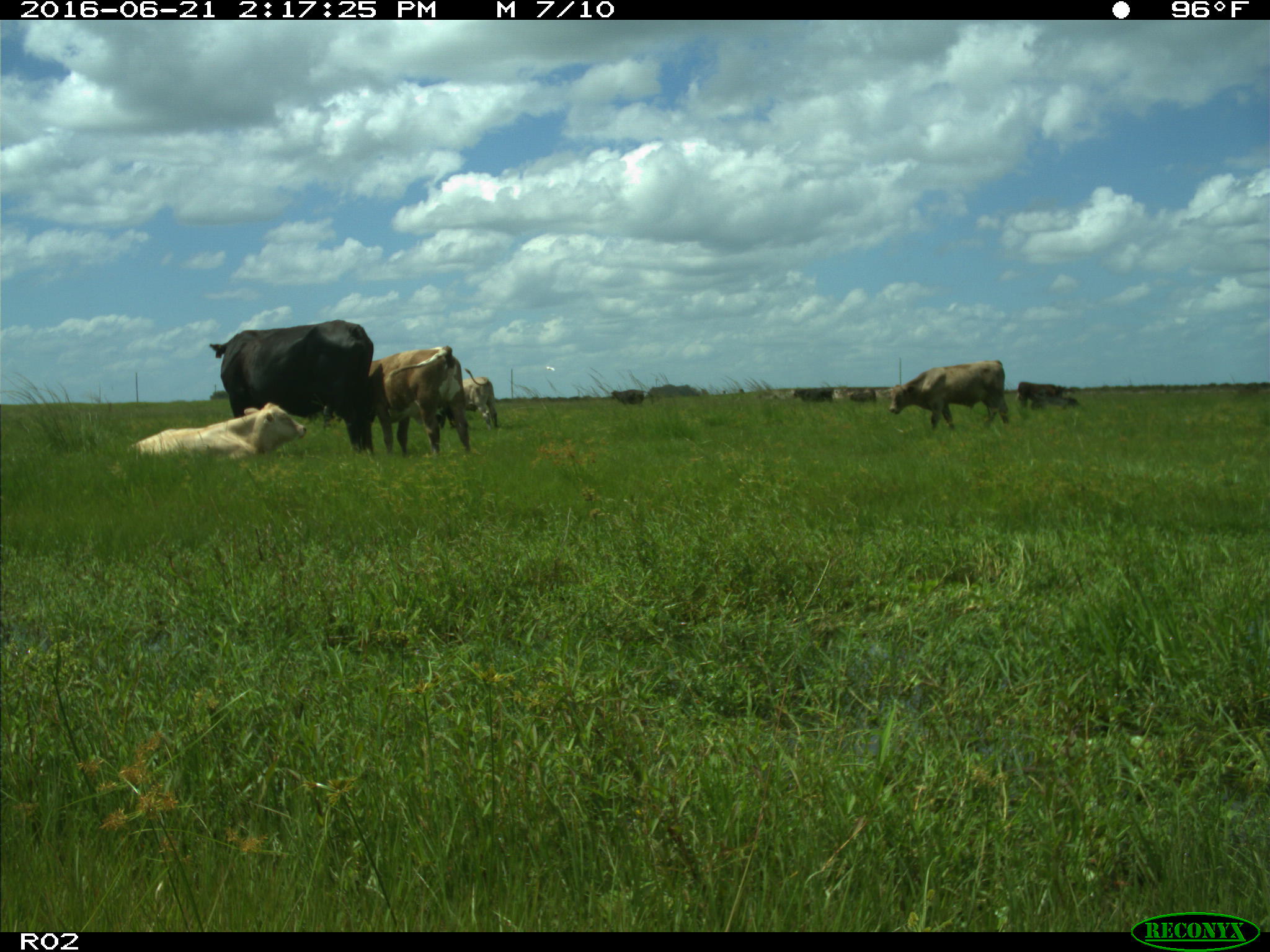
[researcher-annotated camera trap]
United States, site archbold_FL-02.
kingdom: Animalia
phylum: Chordata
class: Mammalia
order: Artiodactyla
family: Bovidae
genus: Bos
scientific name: Bos taurus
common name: domestic cow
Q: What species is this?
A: Bos taurus (domestic cow).